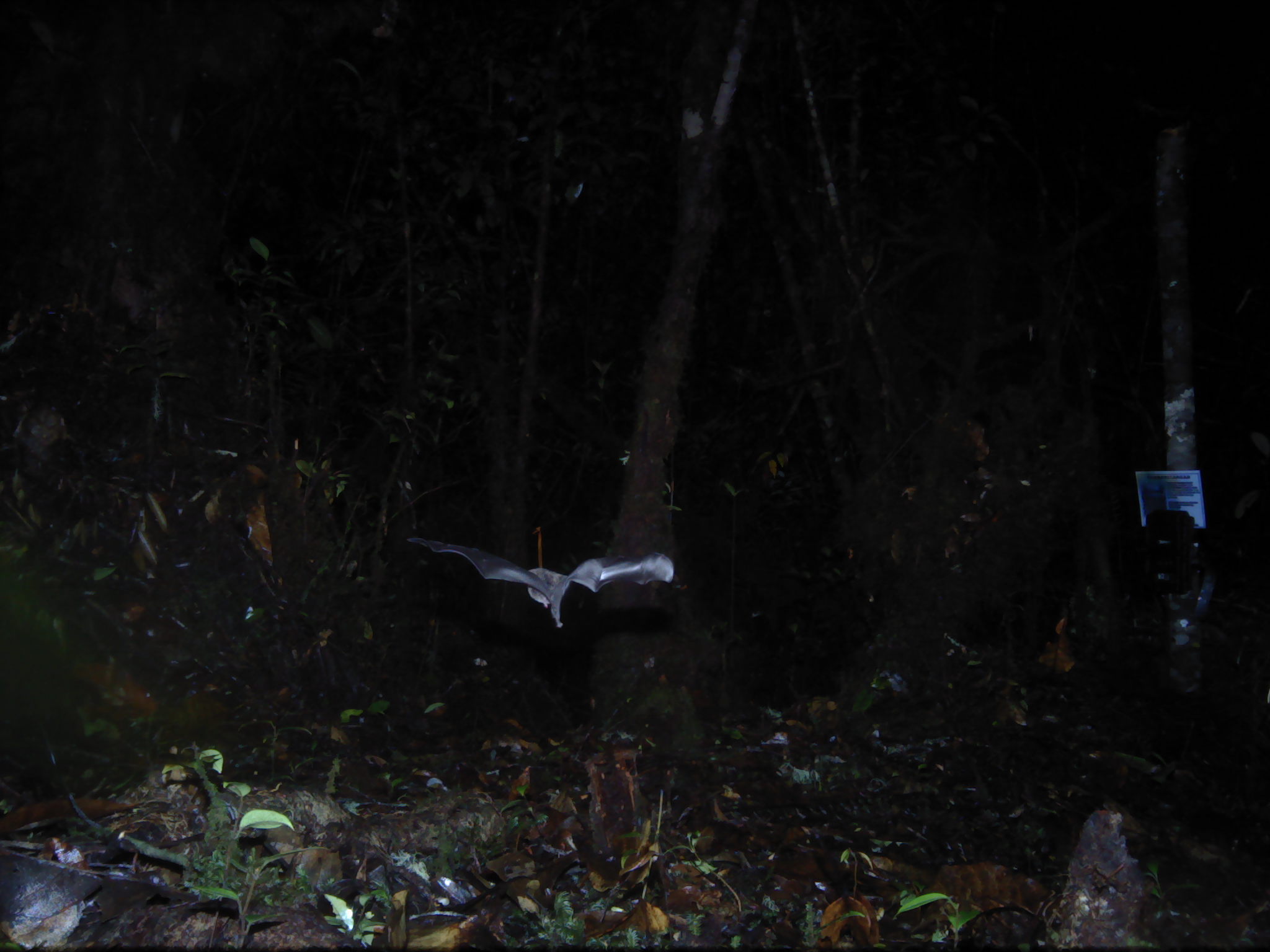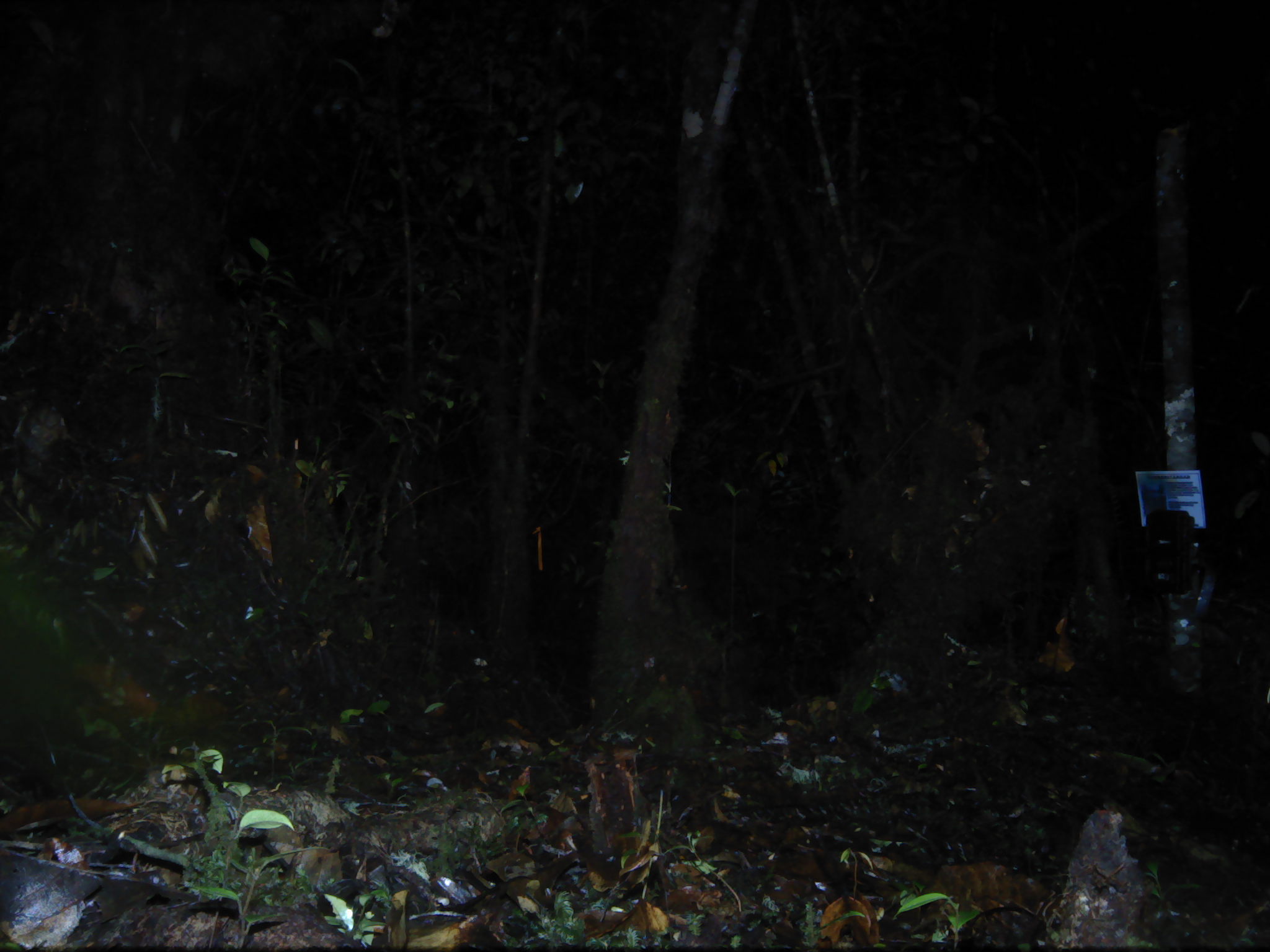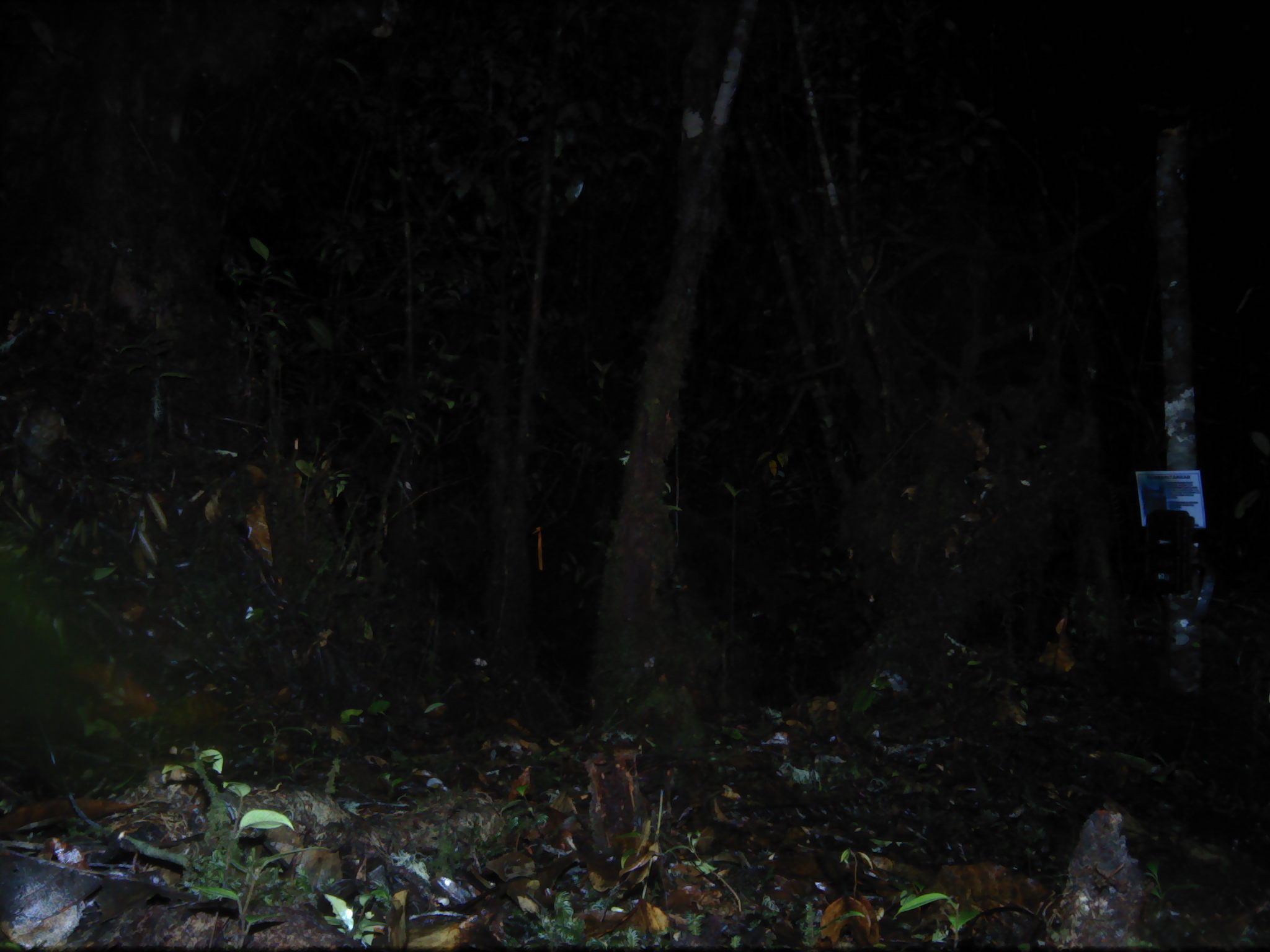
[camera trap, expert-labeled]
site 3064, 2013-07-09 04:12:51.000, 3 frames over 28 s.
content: unidentified animal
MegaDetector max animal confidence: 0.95